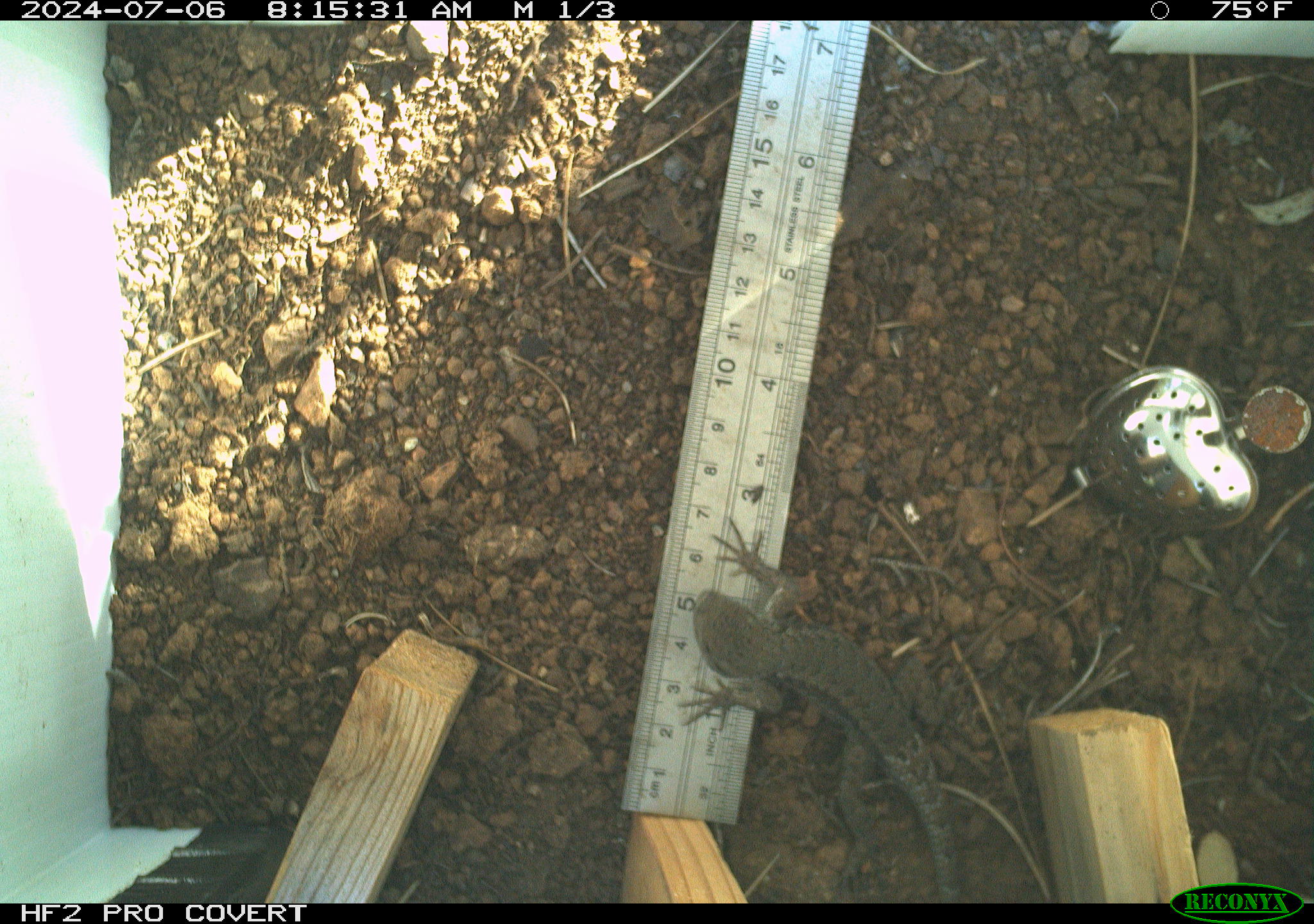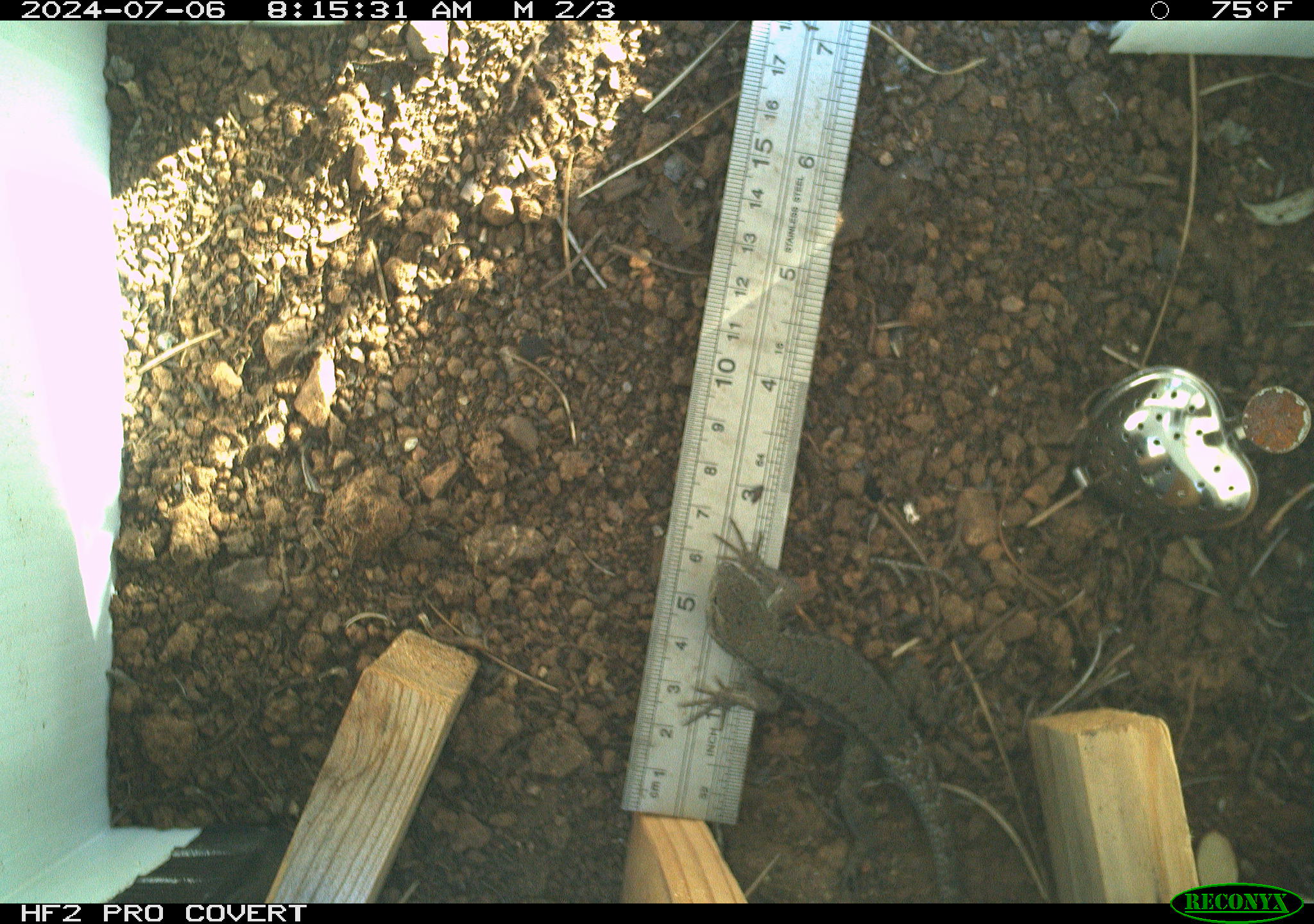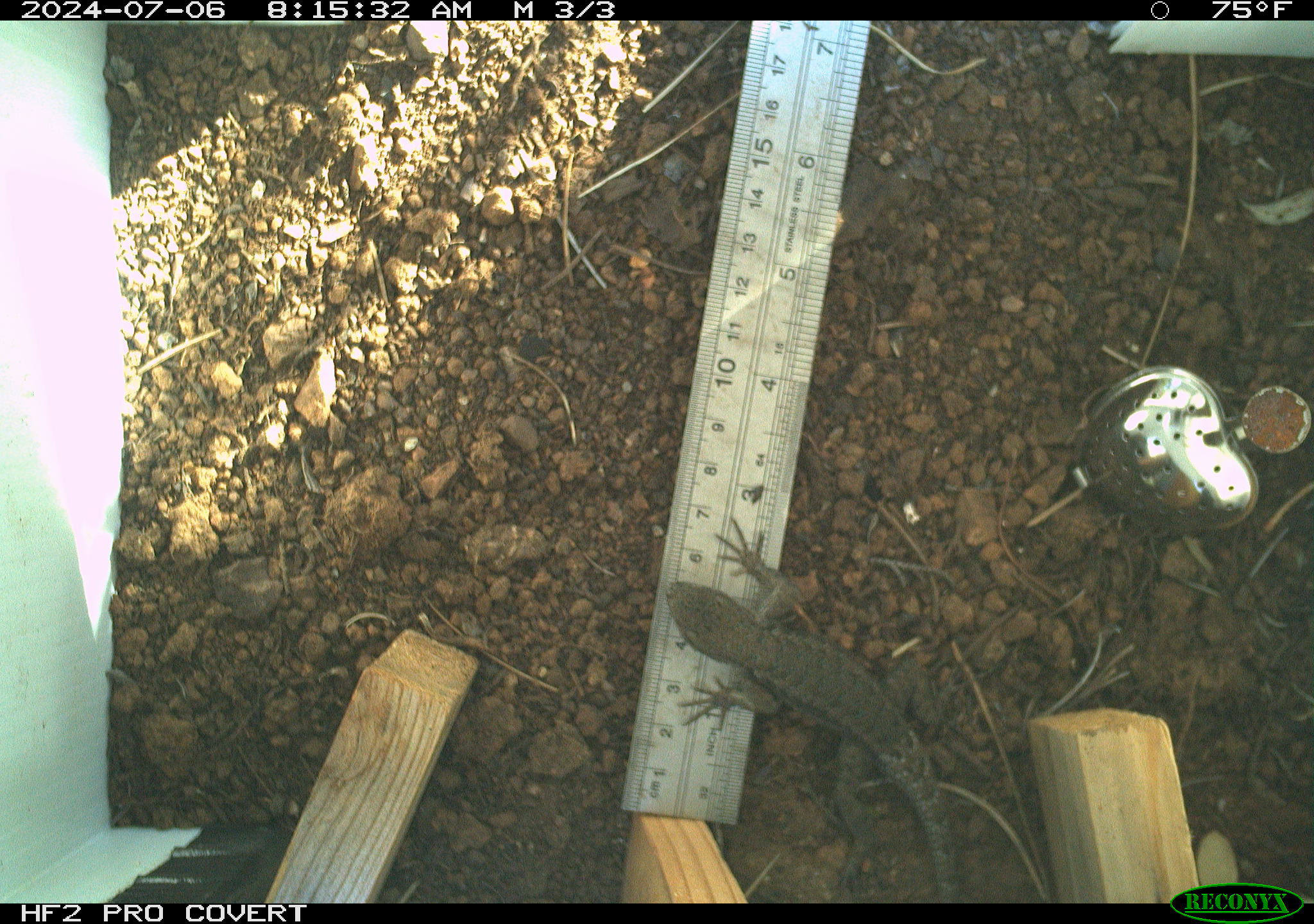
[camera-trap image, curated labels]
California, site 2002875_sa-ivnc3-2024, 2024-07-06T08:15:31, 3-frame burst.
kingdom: Animalia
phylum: Chordata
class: Reptilia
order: Squamata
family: Phrynosomatidae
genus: Sceloporus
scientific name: Sceloporus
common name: spiny lizards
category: sceloporus species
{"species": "sceloporus species (spiny lizards) (Sceloporus)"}